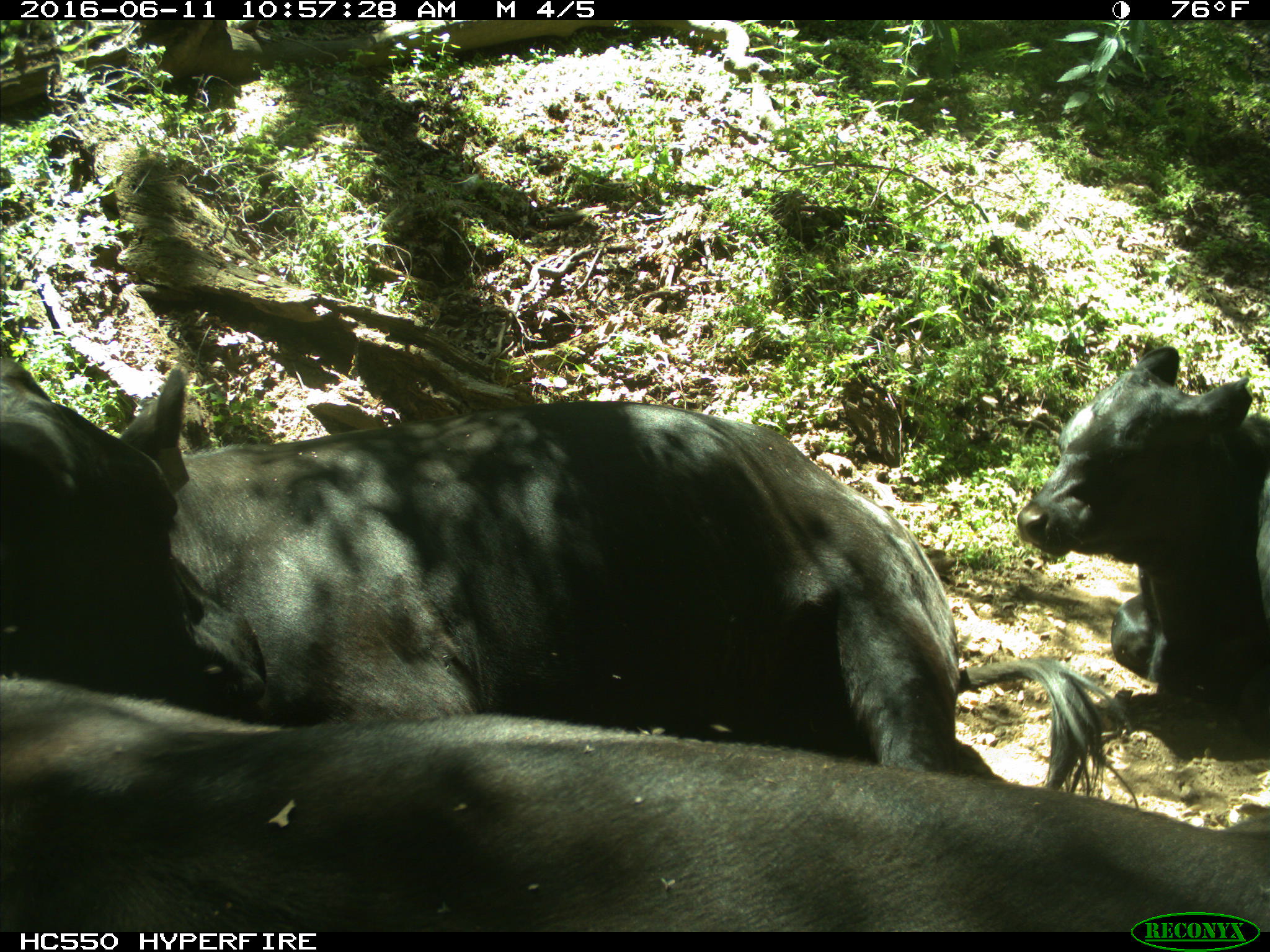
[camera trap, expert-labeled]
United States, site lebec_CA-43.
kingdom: Animalia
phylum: Chordata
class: Mammalia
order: Artiodactyla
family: Bovidae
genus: Bos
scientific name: Bos taurus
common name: domestic cow